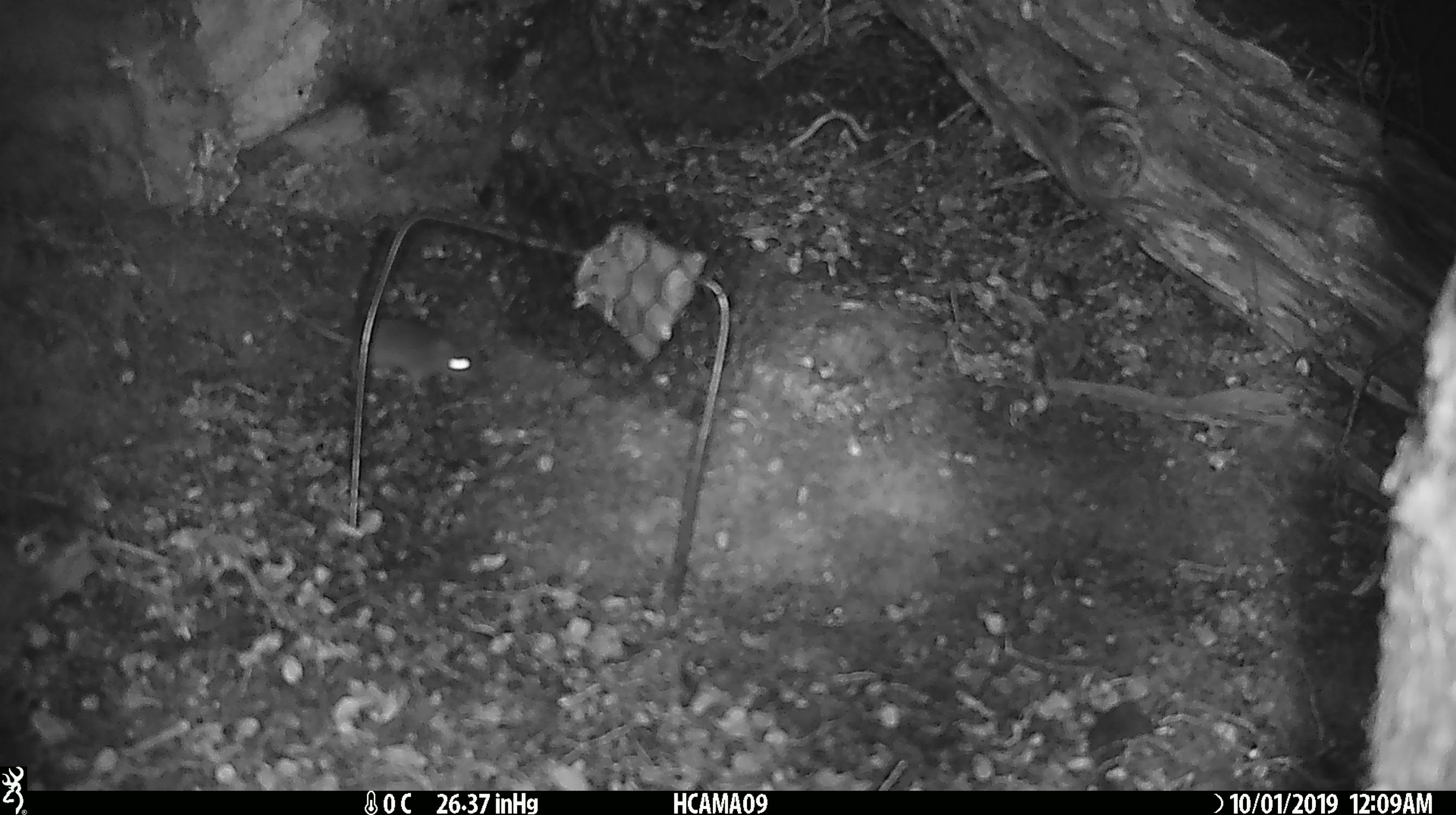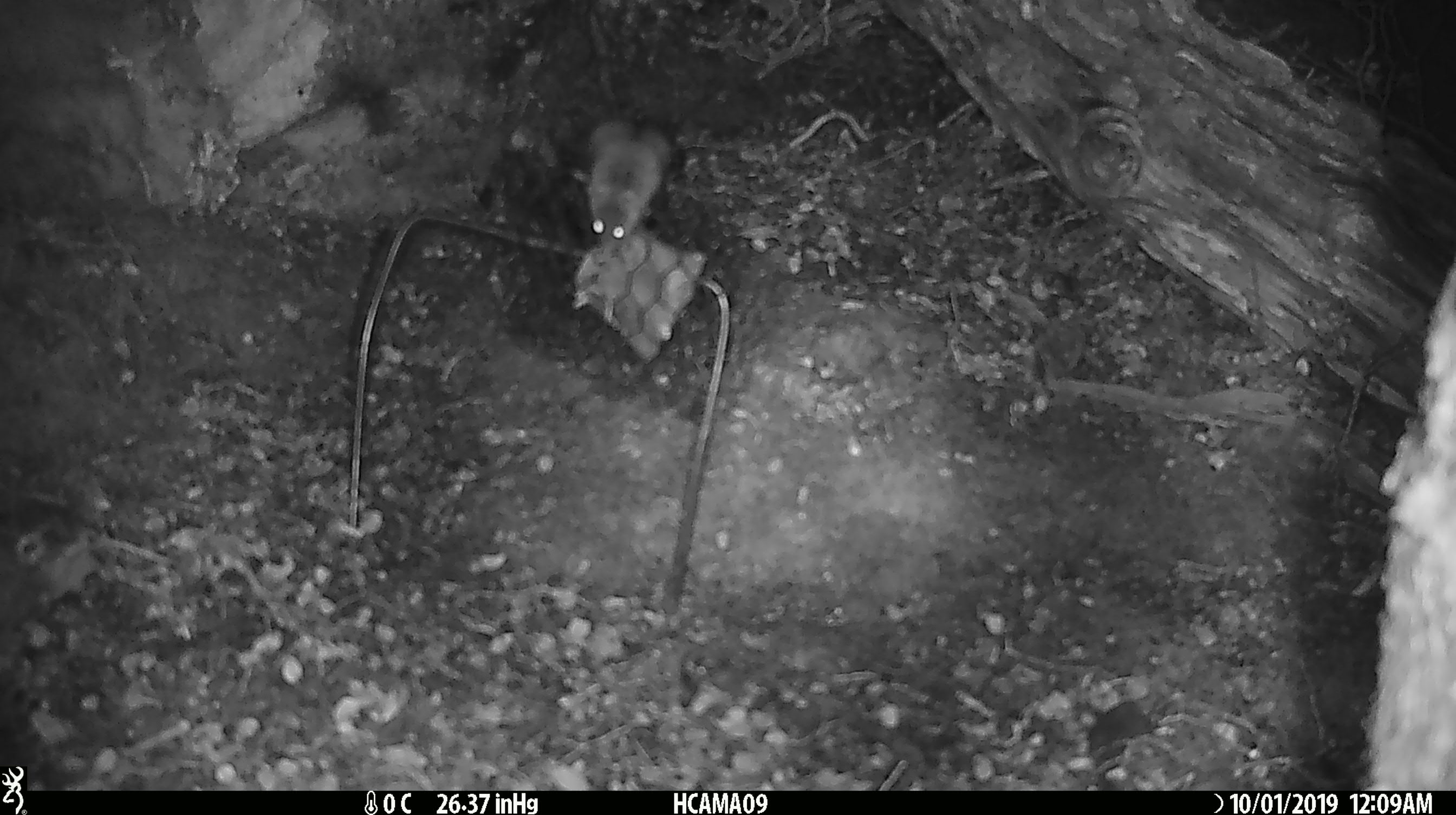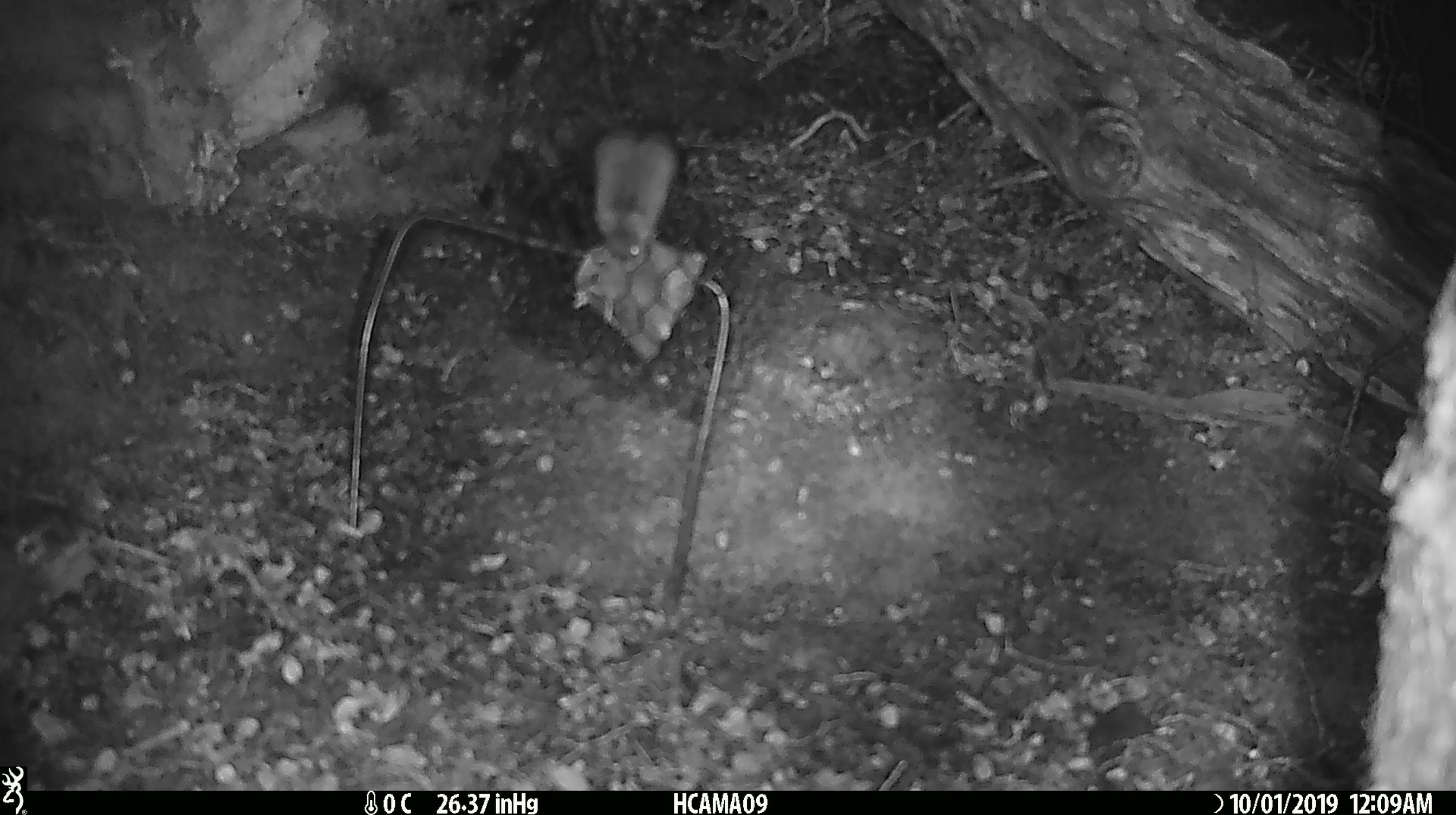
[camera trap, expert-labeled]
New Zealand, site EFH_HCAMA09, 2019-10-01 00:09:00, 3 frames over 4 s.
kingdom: Animalia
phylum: Chordata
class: Mammalia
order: Rodentia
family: Muridae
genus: Mus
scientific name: Mus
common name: mouse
Mouse (Mus).